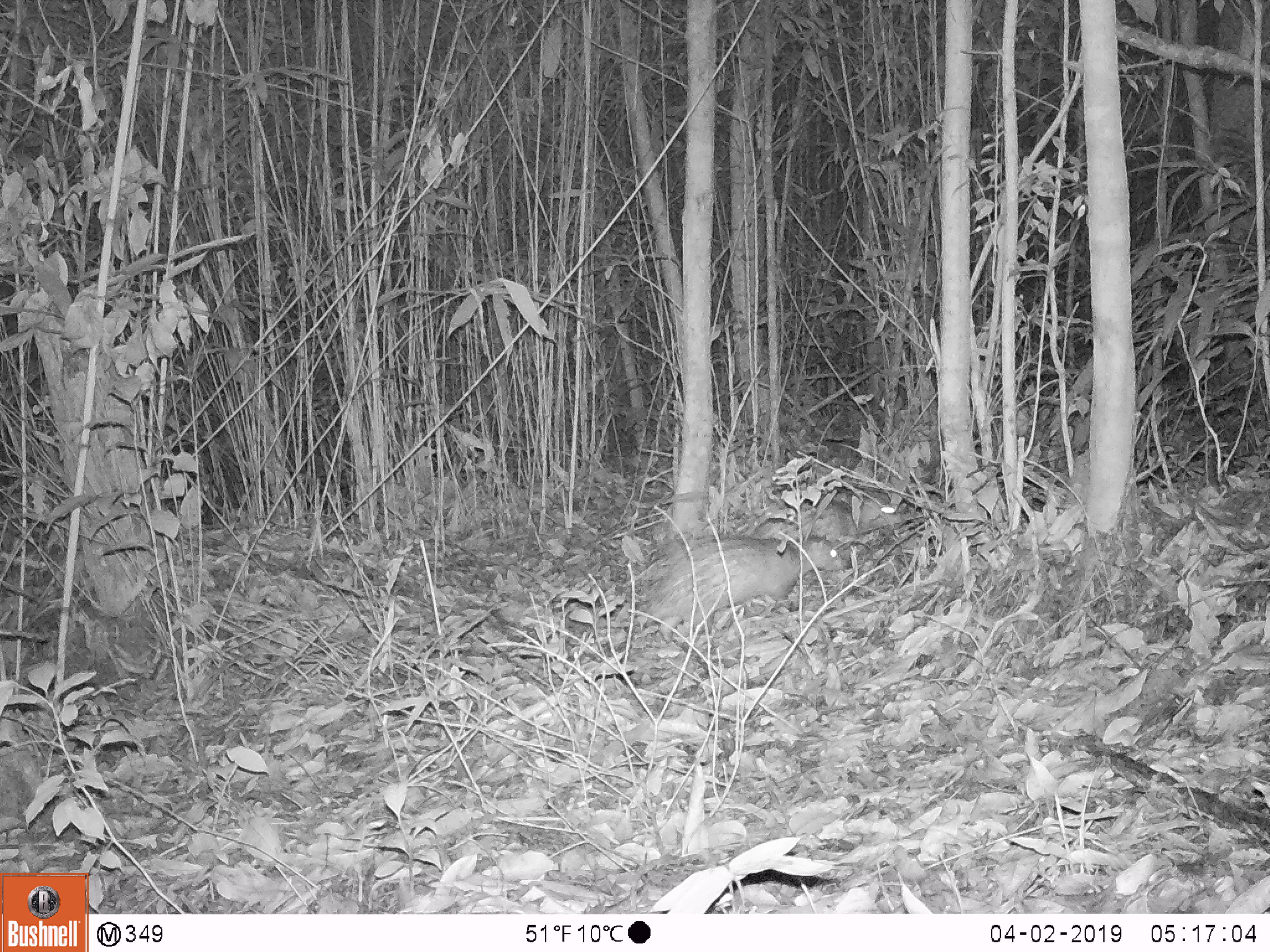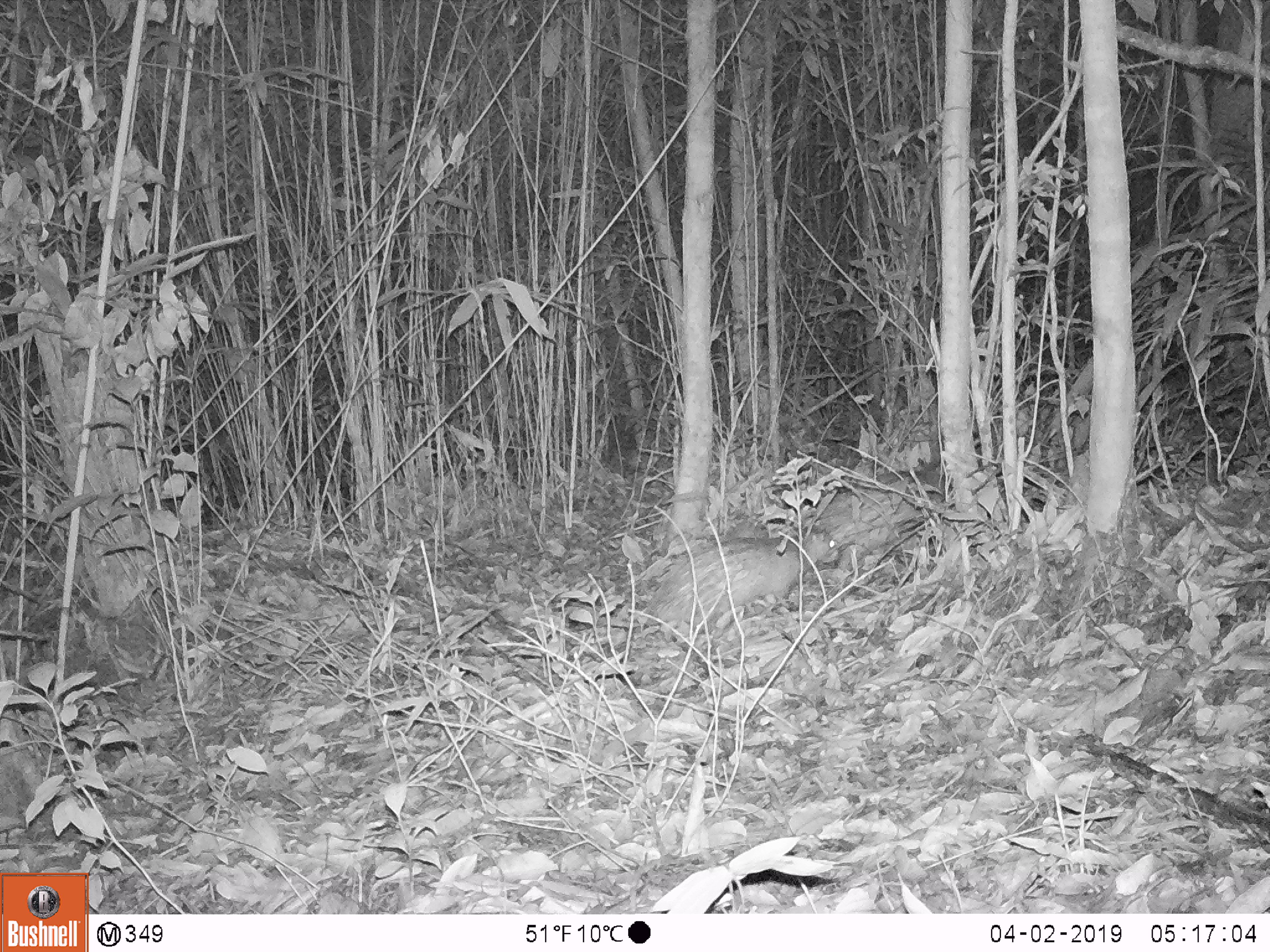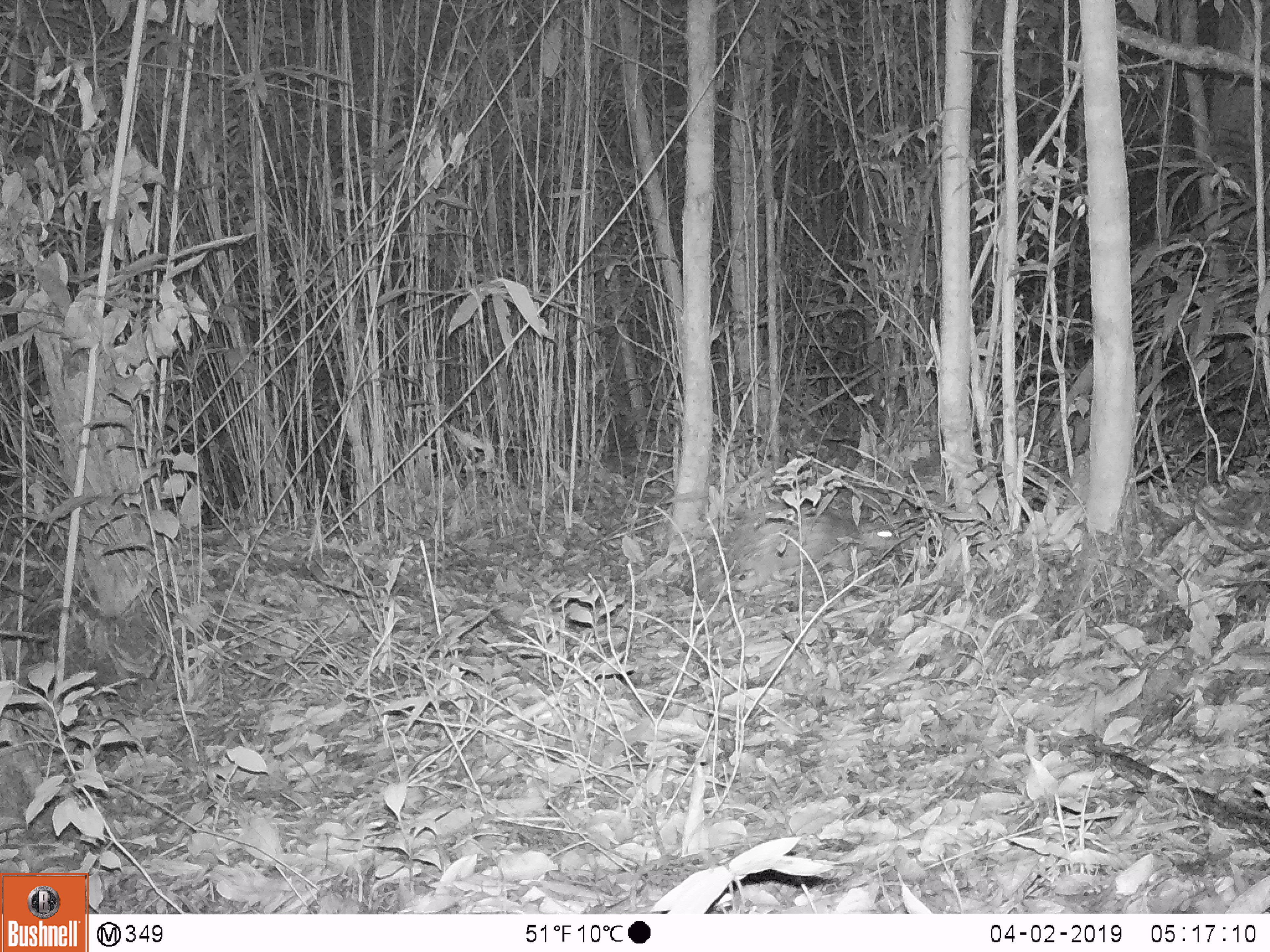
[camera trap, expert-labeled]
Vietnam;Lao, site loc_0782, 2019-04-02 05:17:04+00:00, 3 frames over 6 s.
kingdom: Animalia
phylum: Chordata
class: Mammalia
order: Rodentia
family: Hystricidae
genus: Atherurus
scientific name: Atherurus macrourus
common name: asiatic brush-tailed porcupine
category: asiatic brush tailed porcupine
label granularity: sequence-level